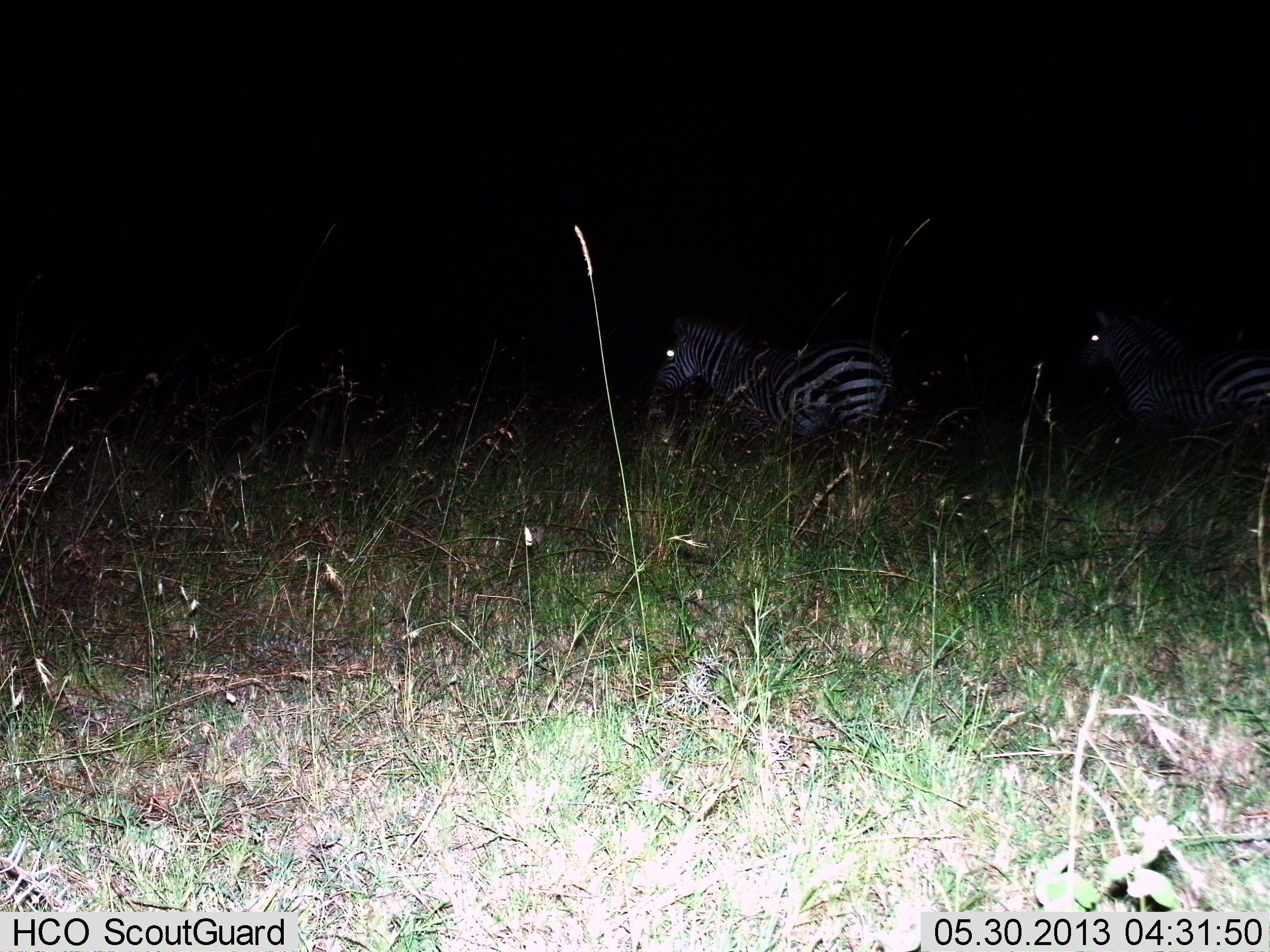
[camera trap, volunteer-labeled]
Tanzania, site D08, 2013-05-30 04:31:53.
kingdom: Animalia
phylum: Chordata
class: Mammalia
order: Perissodactyla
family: Equidae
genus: Equus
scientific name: Equus quagga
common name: plains zebra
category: zebra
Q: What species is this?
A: Zebra (plains zebra) (Equus quagga).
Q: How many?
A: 2.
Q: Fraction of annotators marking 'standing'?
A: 75%.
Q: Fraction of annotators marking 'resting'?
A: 0%.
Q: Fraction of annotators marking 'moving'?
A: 35%.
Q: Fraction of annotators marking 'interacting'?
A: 0%.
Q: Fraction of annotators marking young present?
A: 0%.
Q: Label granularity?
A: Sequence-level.